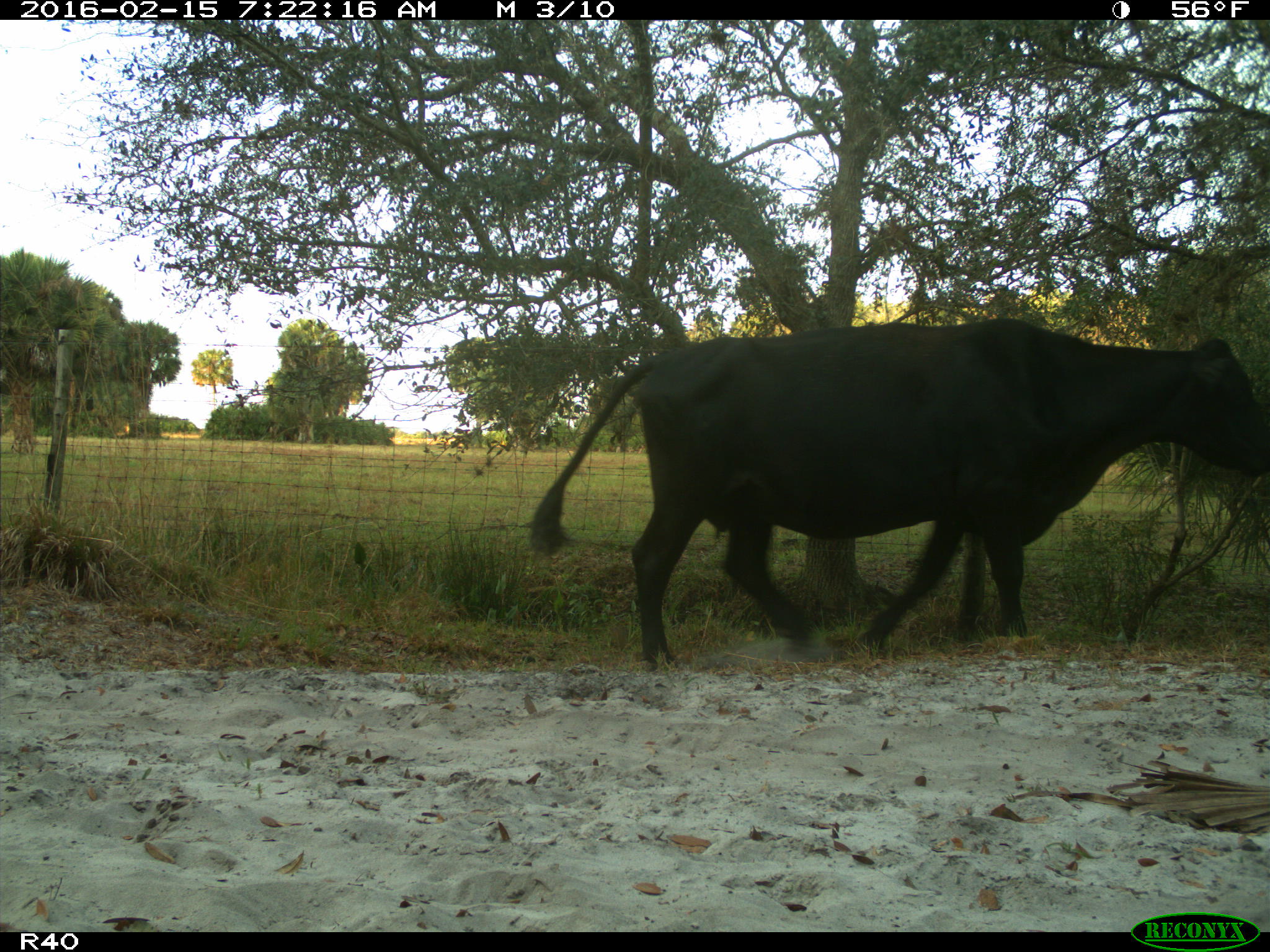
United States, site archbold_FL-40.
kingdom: Animalia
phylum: Chordata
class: Mammalia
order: Artiodactyla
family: Bovidae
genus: Bos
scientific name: Bos taurus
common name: domestic cow